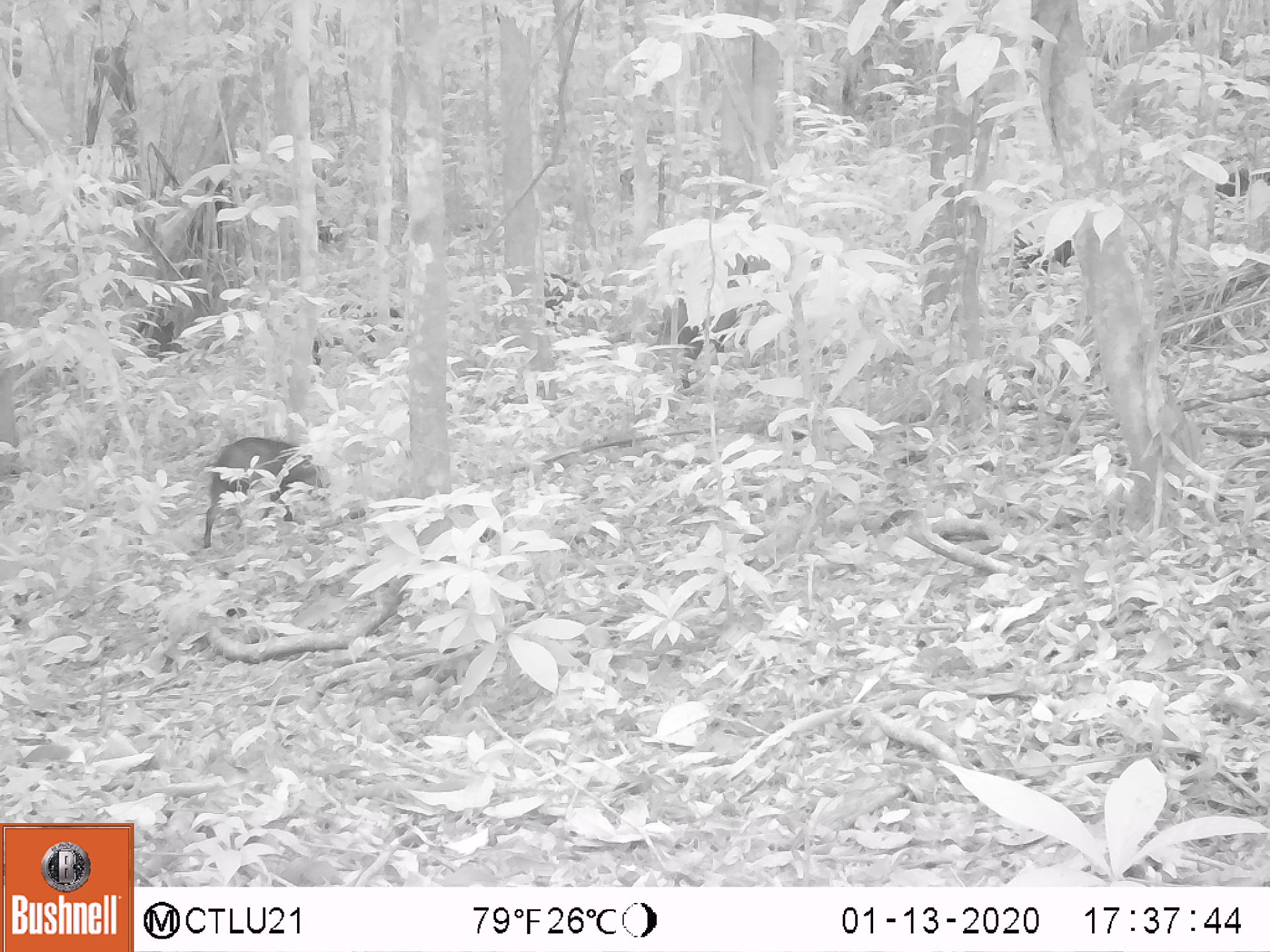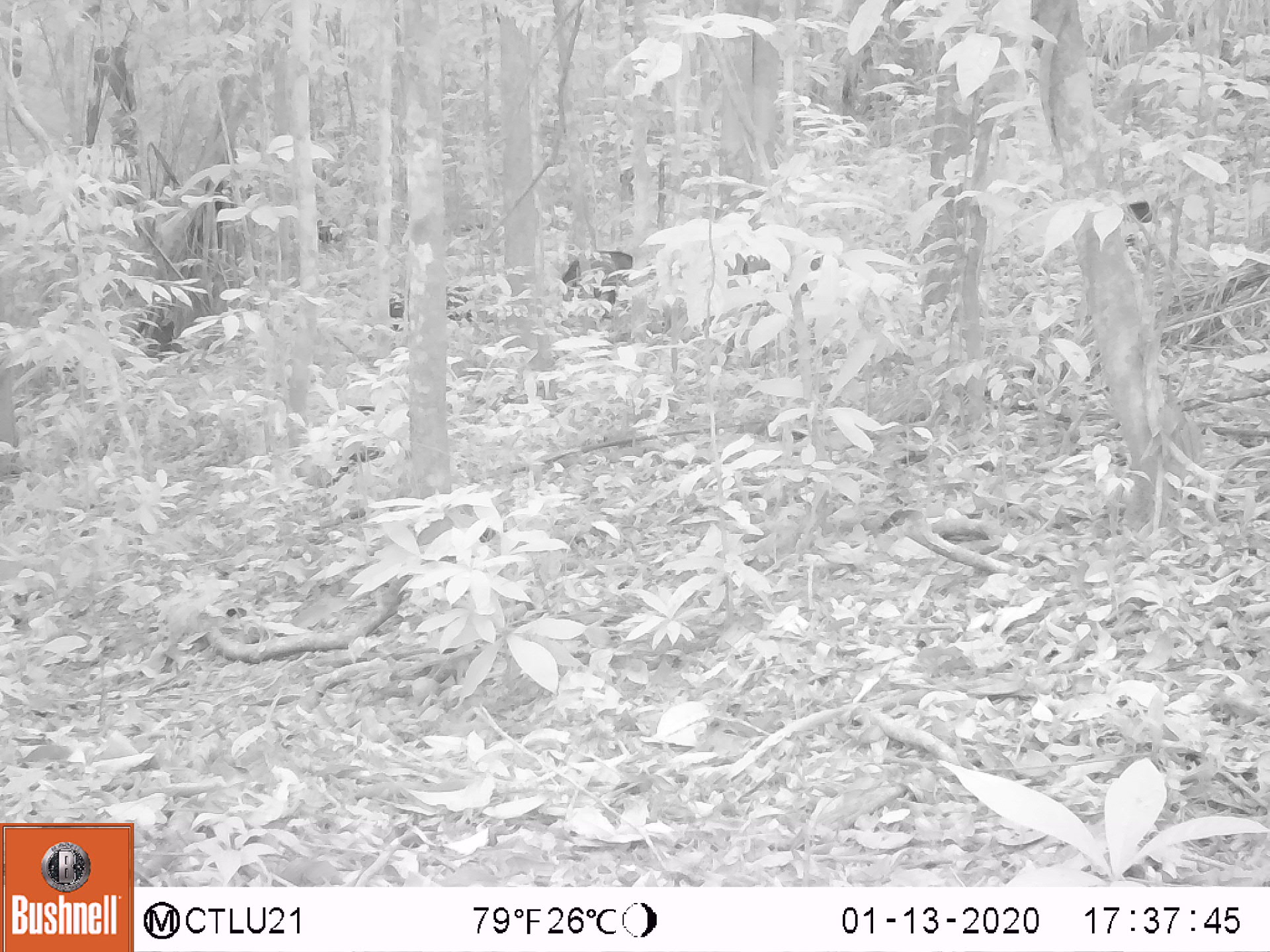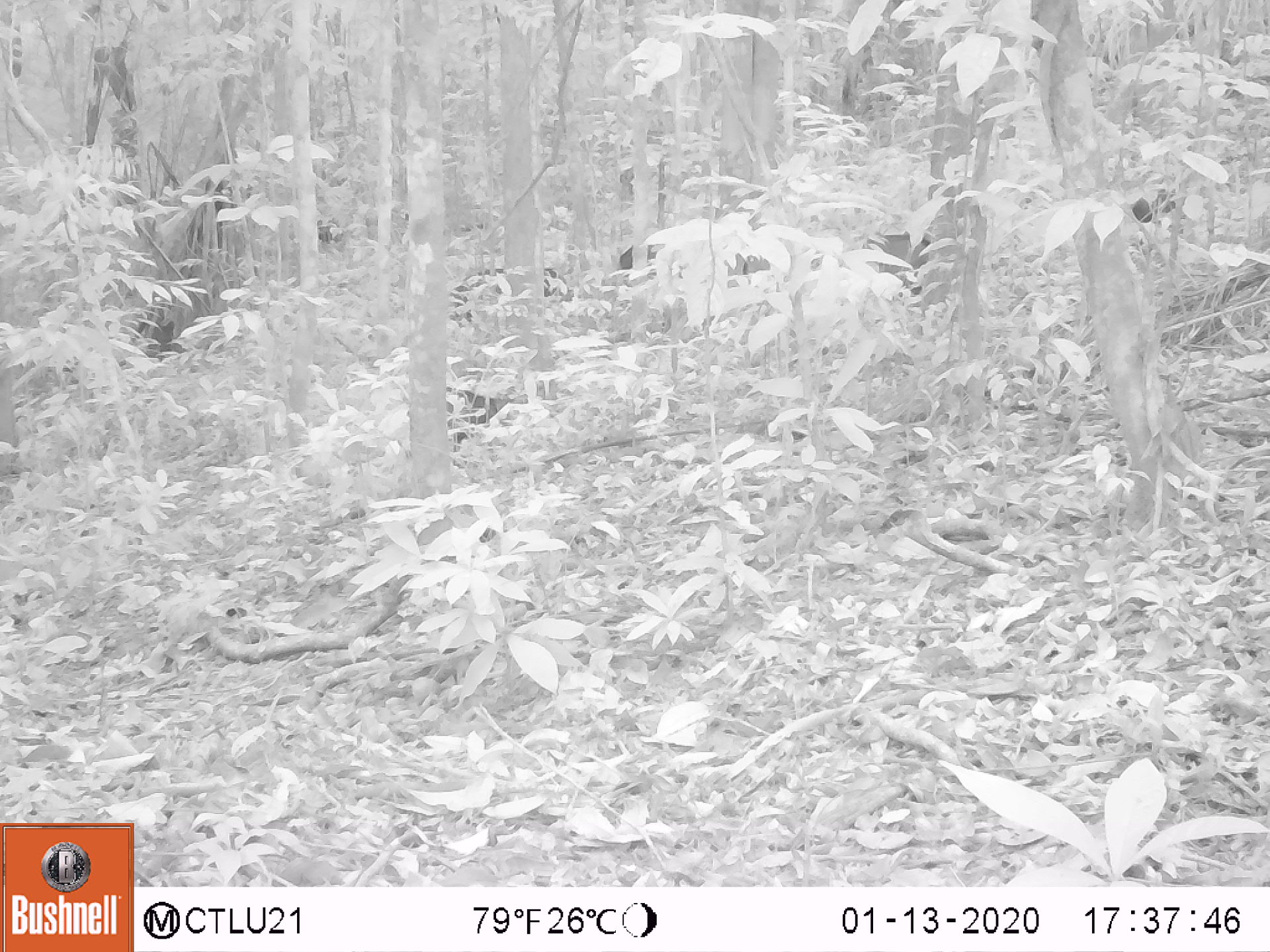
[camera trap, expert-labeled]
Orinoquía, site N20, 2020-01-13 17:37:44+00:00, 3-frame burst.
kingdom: Animalia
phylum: Chordata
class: Mammalia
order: Artiodactyla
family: Tayassuidae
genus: Pecari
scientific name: Pecari tajacu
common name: collared peccary